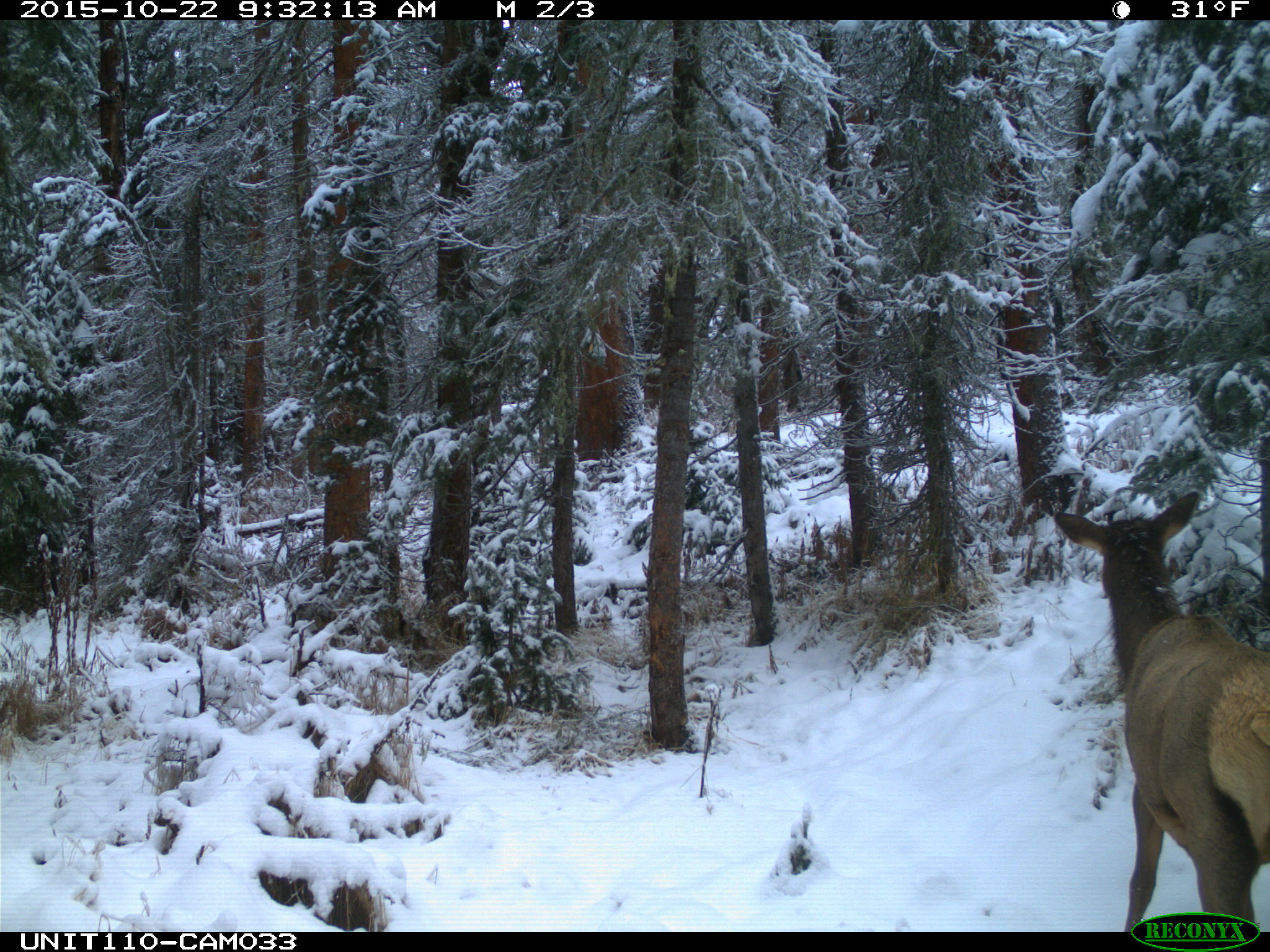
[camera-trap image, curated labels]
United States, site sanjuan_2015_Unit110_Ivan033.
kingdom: Animalia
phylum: Chordata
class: Mammalia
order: Artiodactyla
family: Cervidae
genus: Cervus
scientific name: Cervus elaphus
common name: red deer